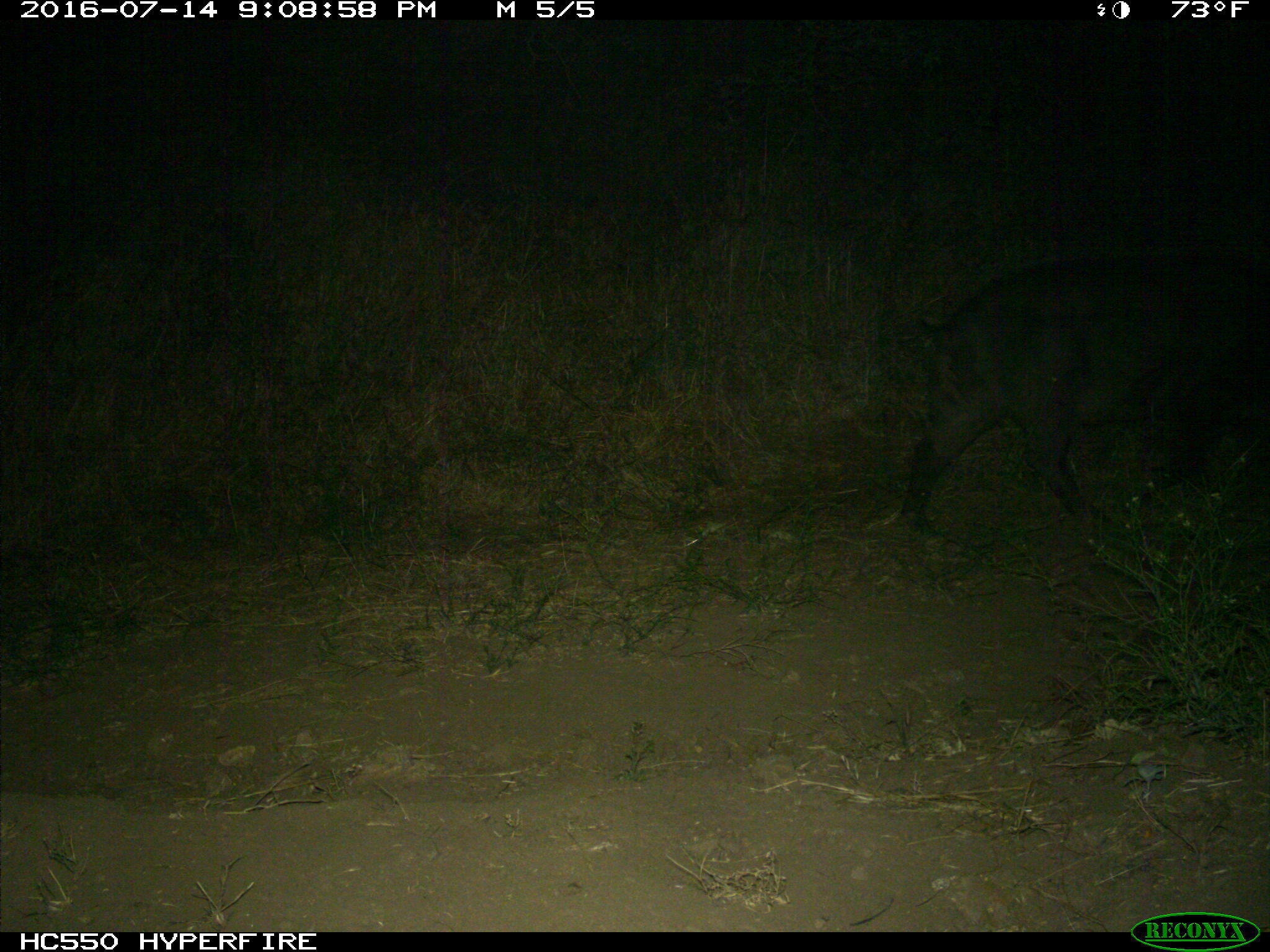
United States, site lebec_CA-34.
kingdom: Animalia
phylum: Chordata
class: Mammalia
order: Artiodactyla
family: Suidae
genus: Sus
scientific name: Sus scrofa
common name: wild boar